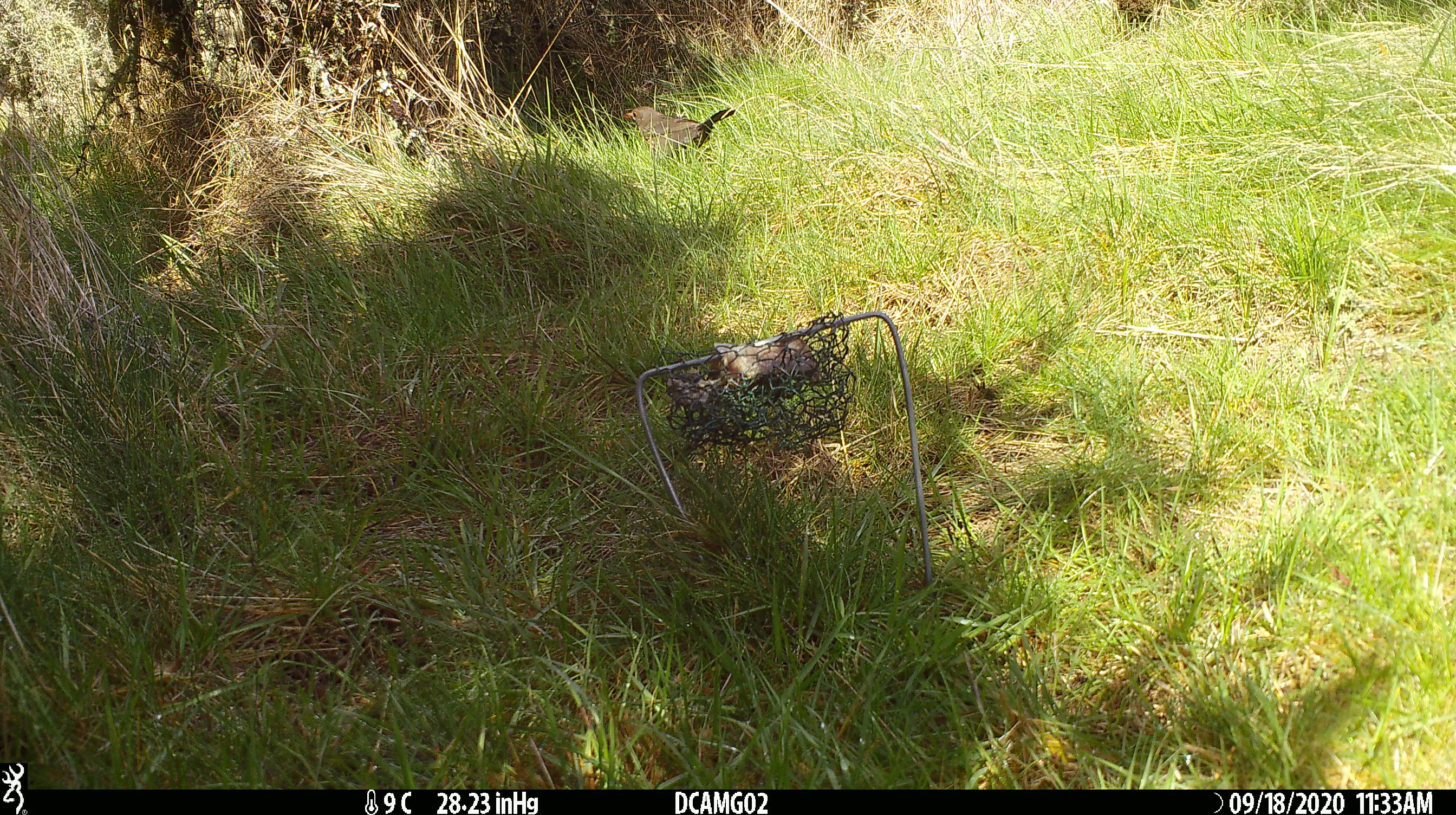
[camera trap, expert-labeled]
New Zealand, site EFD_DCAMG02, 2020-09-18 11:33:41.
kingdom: Animalia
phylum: Chordata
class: Aves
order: Passeriformes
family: Turdidae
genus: Turdus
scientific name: Turdus merula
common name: eurasian blackbird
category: blackbird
Blackbird (eurasian blackbird) (Turdus merula).